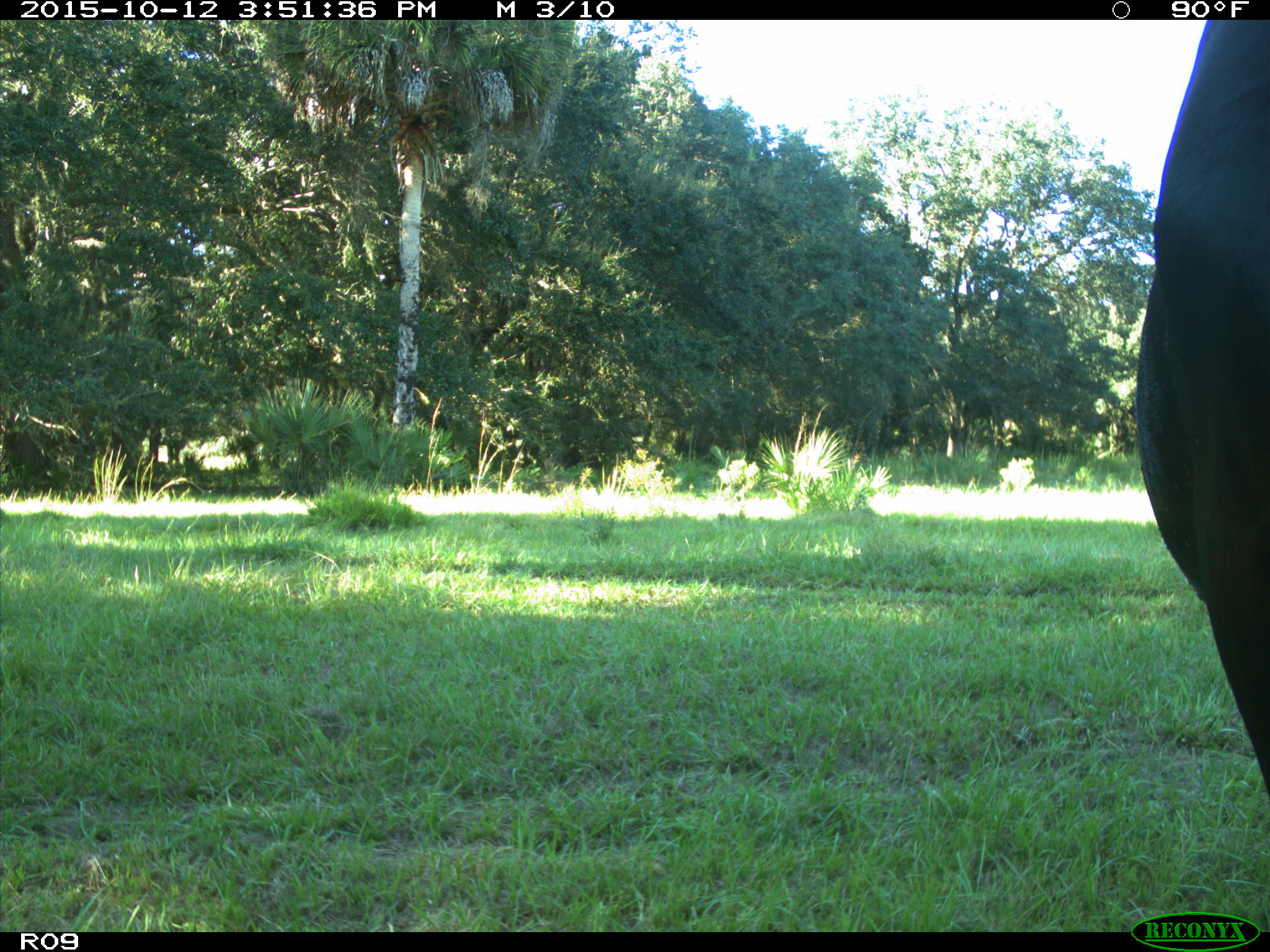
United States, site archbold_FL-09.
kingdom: Animalia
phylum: Chordata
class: Mammalia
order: Artiodactyla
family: Bovidae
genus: Bos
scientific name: Bos taurus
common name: domestic cow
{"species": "Bos taurus (domestic cow)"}